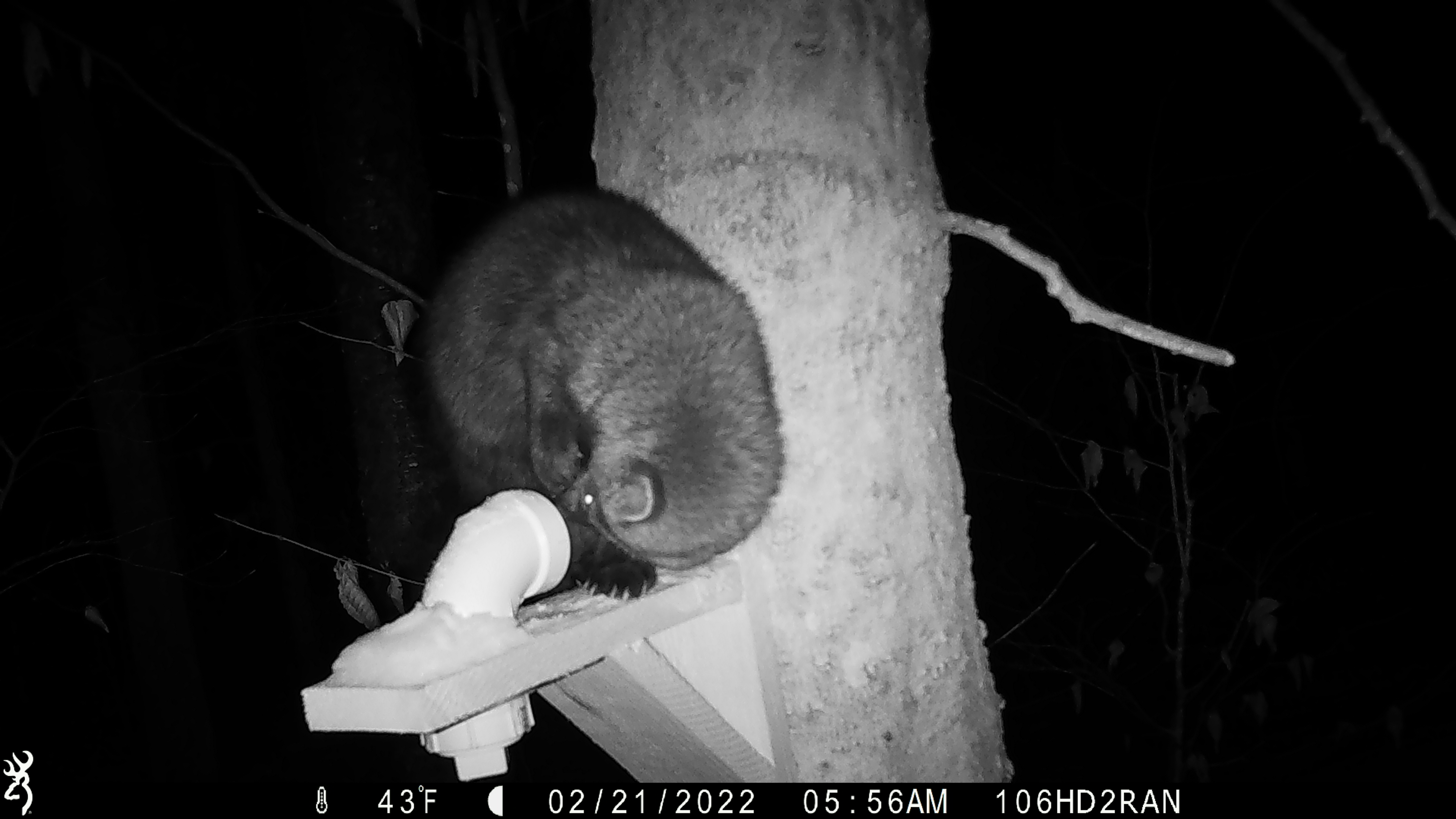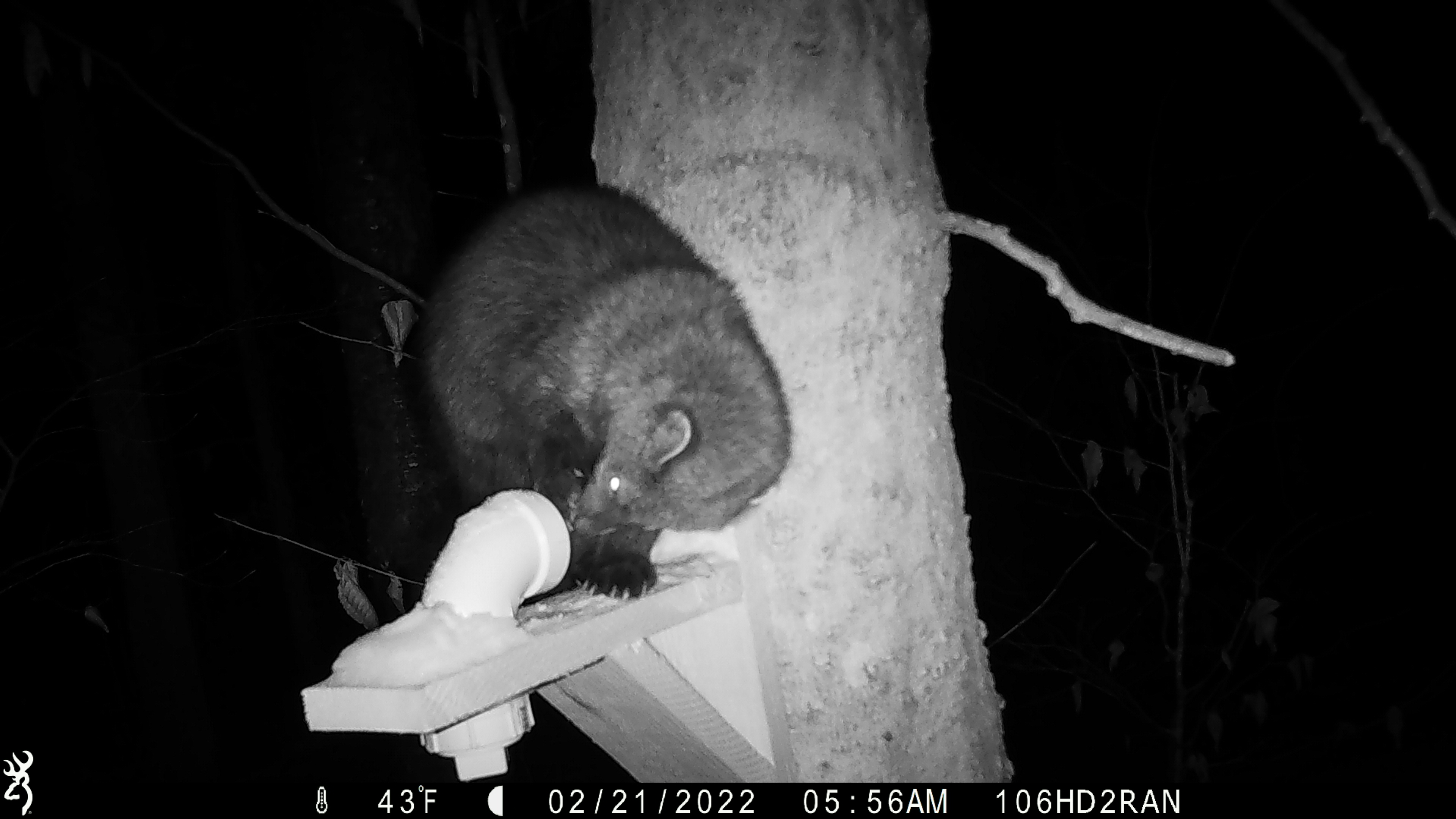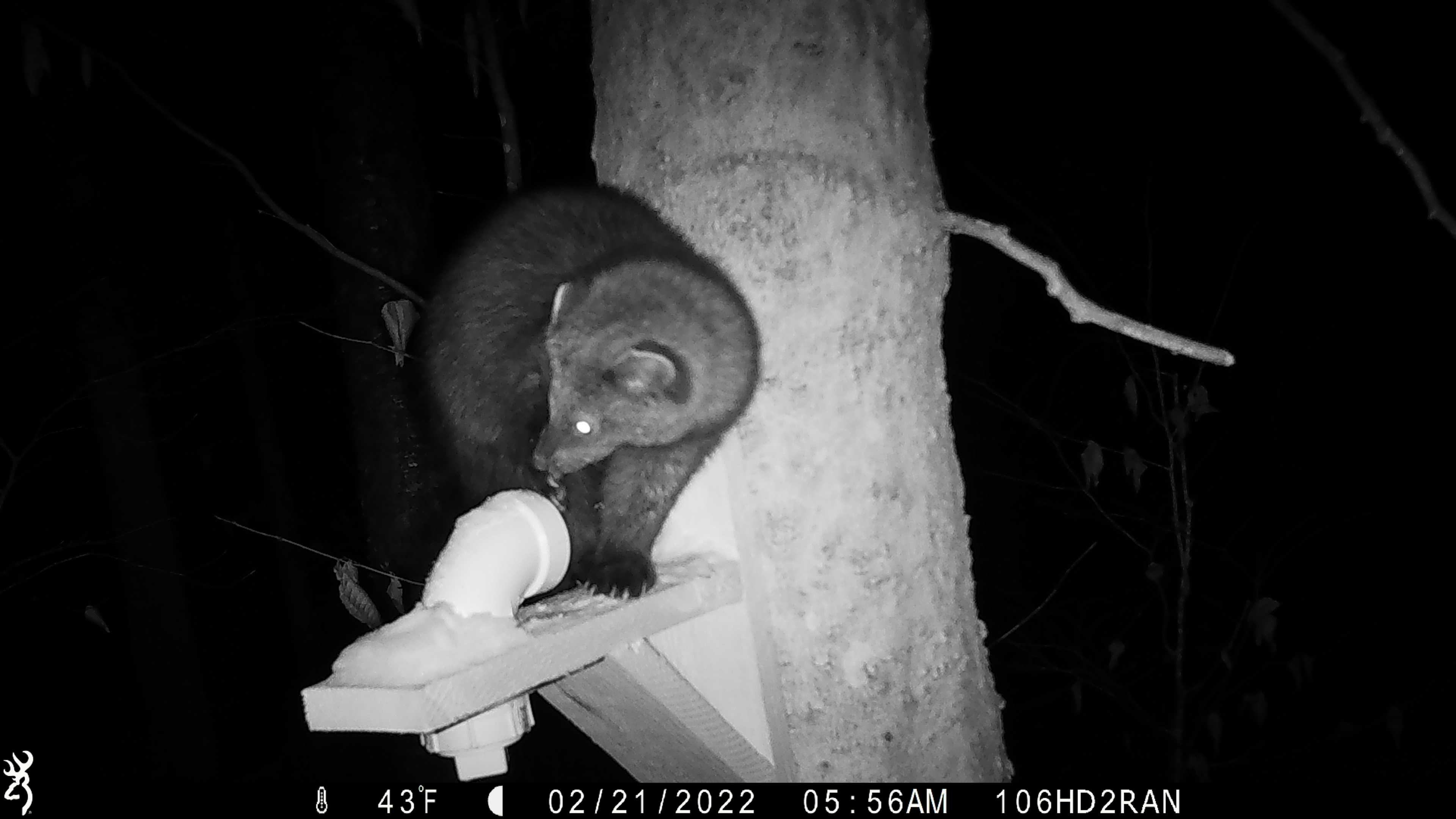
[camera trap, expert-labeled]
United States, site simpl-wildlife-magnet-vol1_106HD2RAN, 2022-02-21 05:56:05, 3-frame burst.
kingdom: Animalia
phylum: Chordata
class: Mammalia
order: Carnivora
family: Mustelidae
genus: Pekania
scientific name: Pekania pennanti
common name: fisher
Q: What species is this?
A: Fisher (Pekania pennanti).